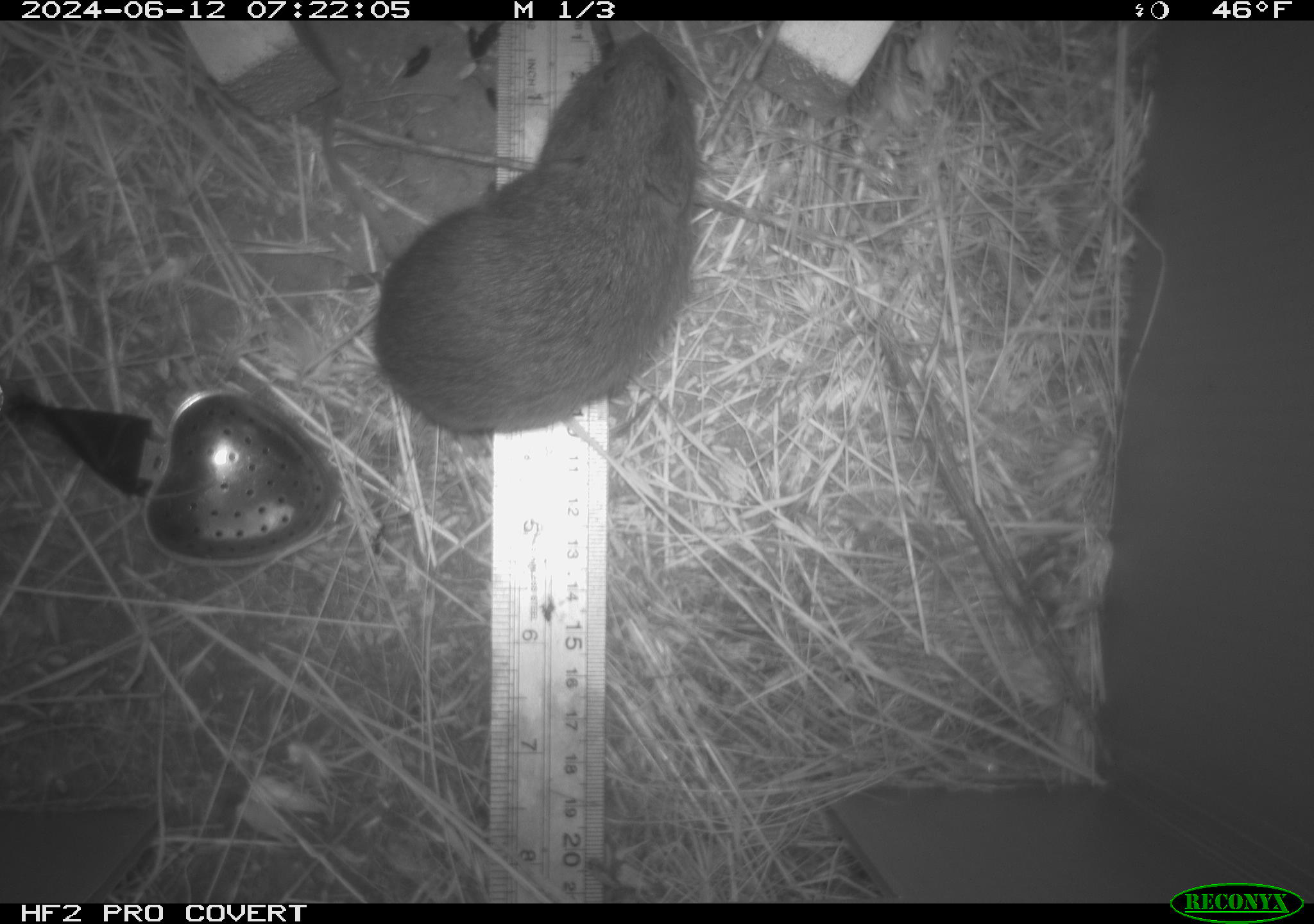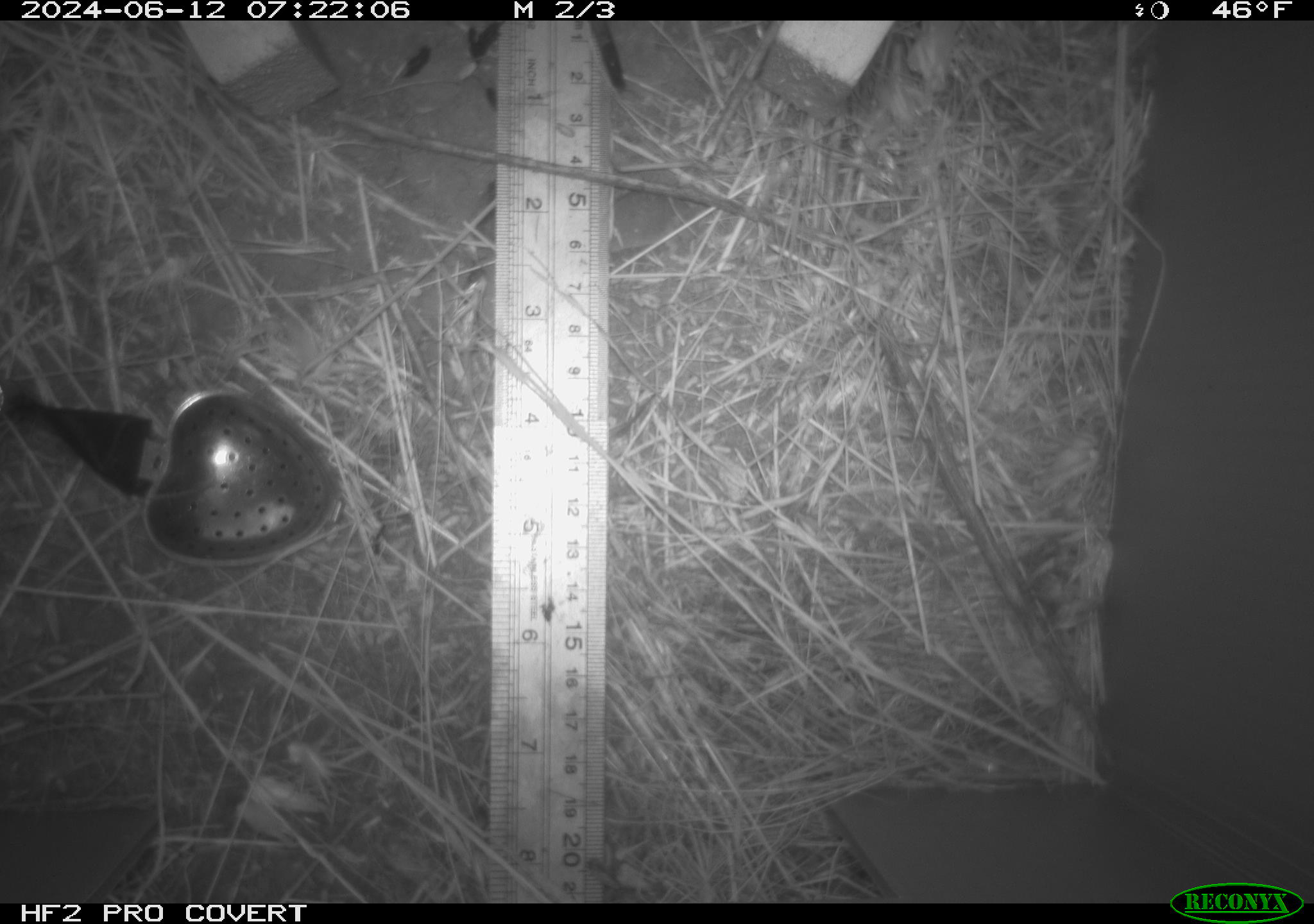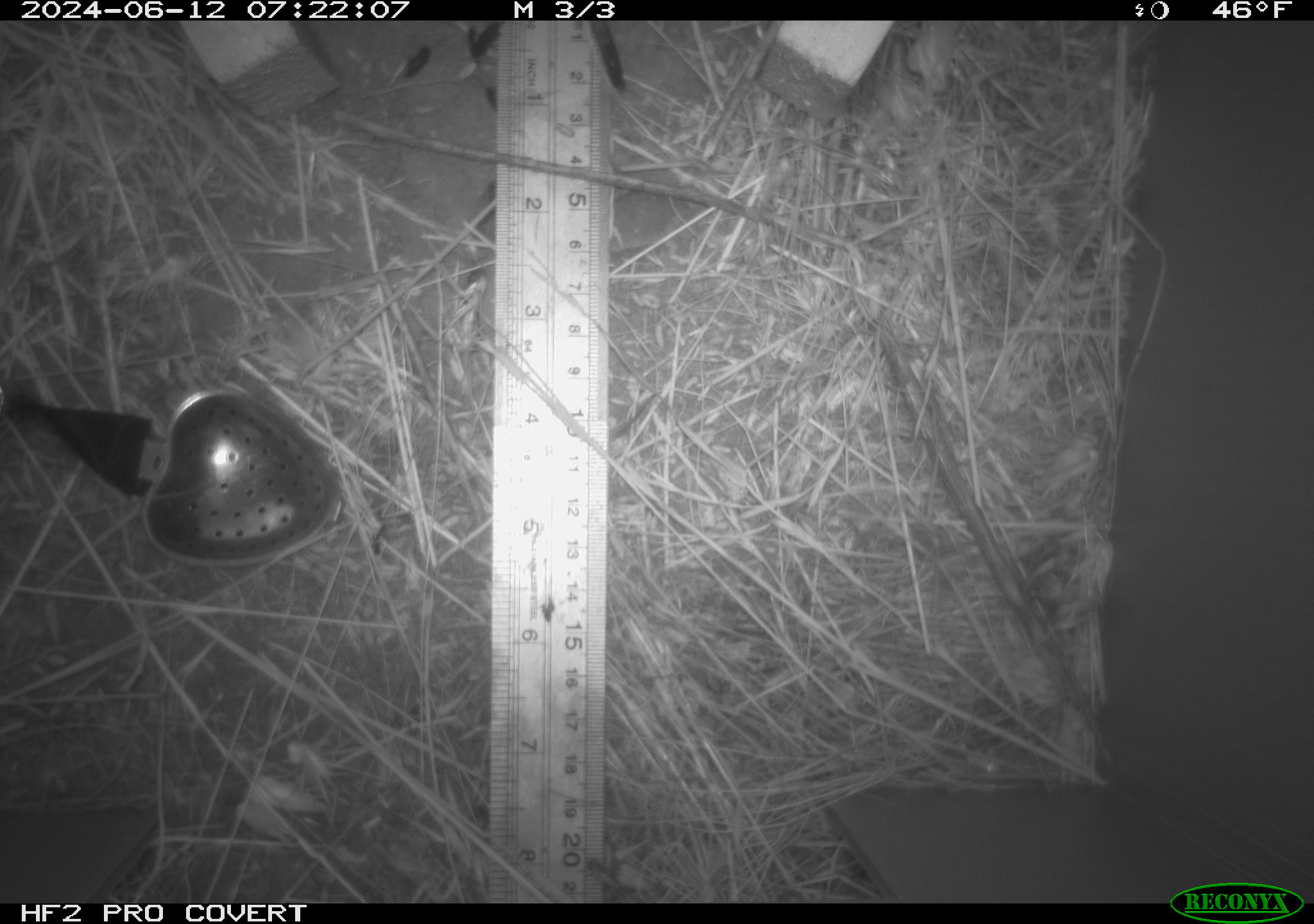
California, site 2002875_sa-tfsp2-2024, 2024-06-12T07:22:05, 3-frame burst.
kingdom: Animalia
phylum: Chordata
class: Mammalia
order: Rodentia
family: Cricetidae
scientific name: Arvicolinae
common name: voles, lemmings, and muskrats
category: arvicolinae subfamily